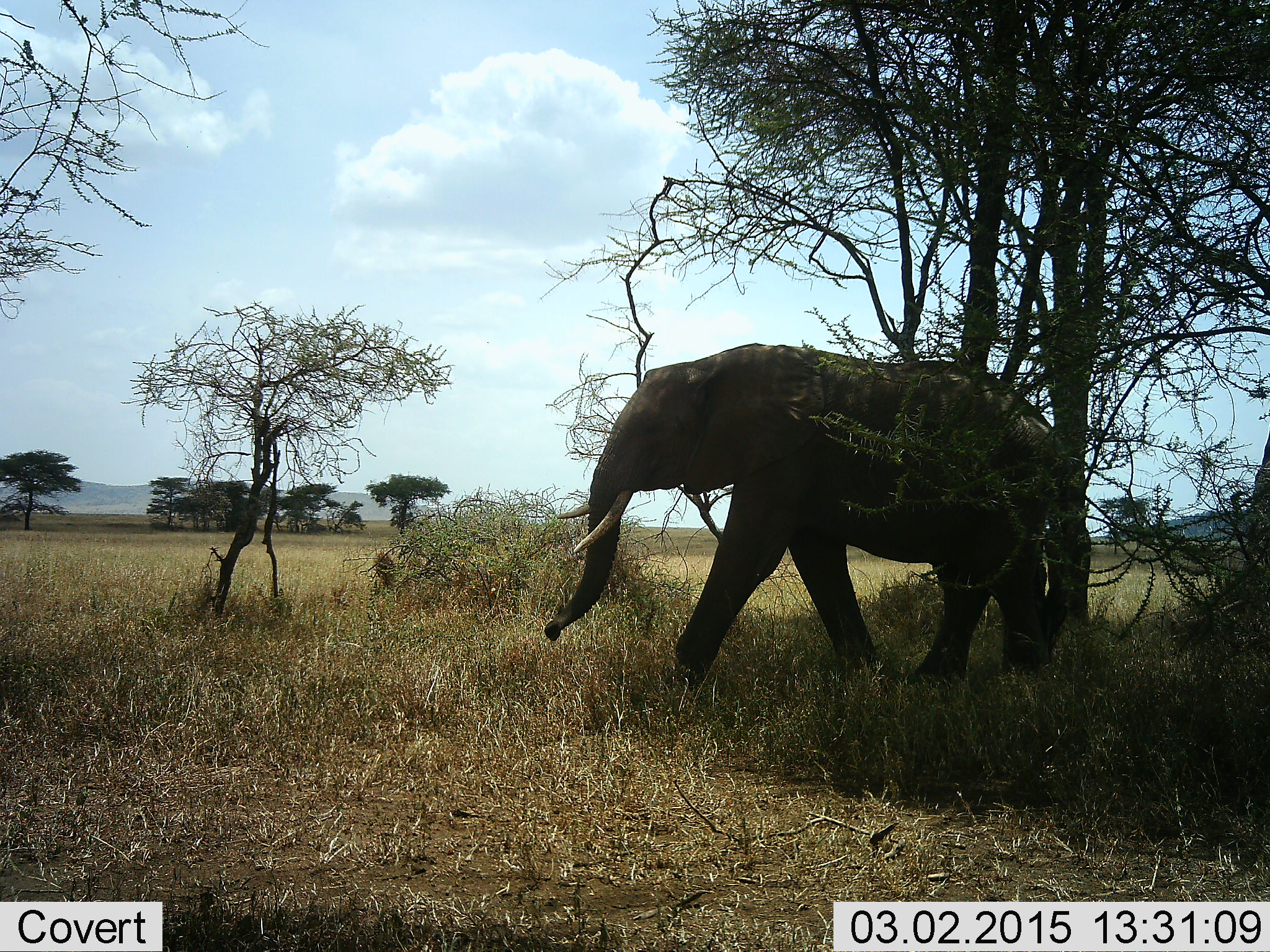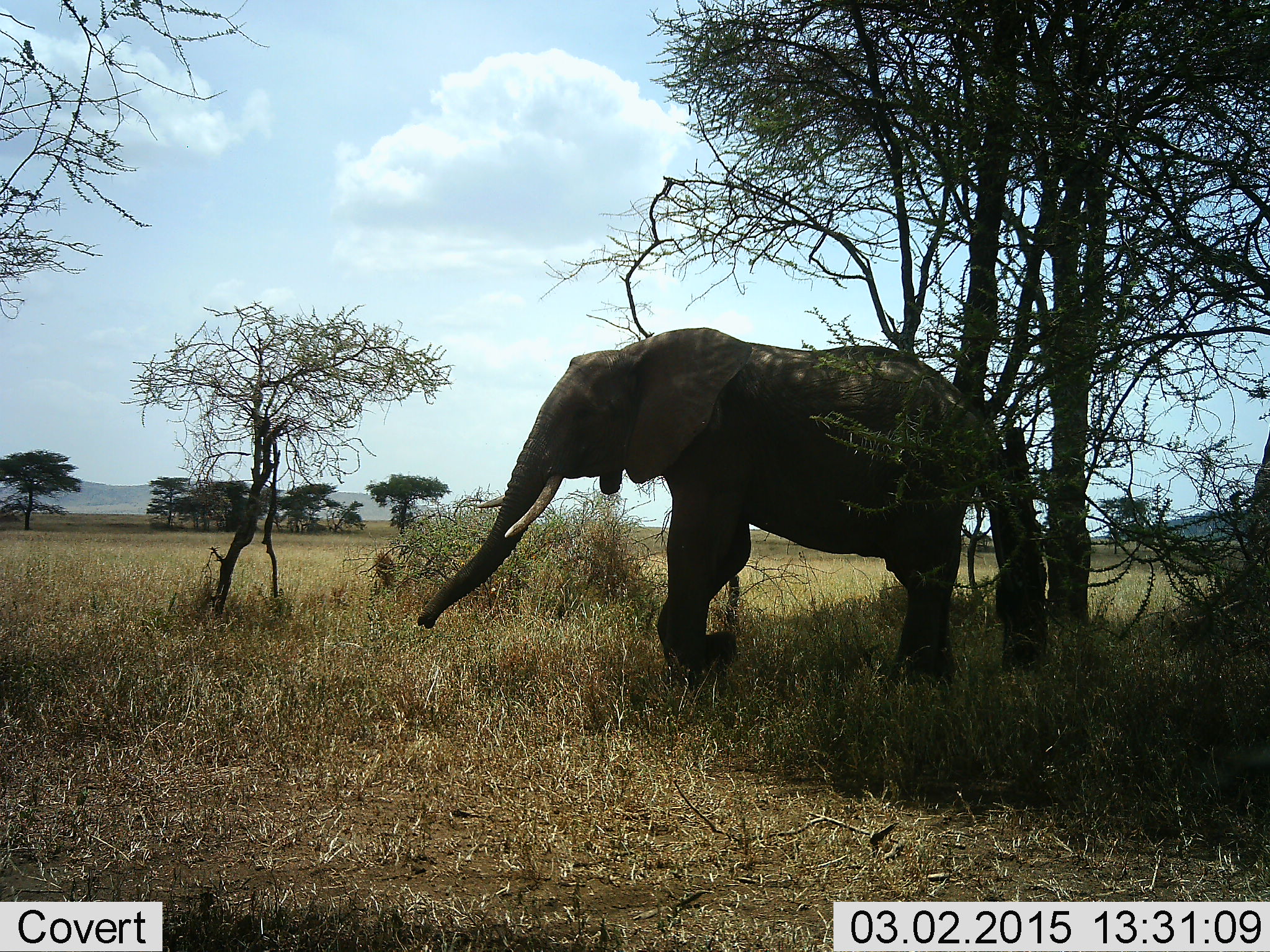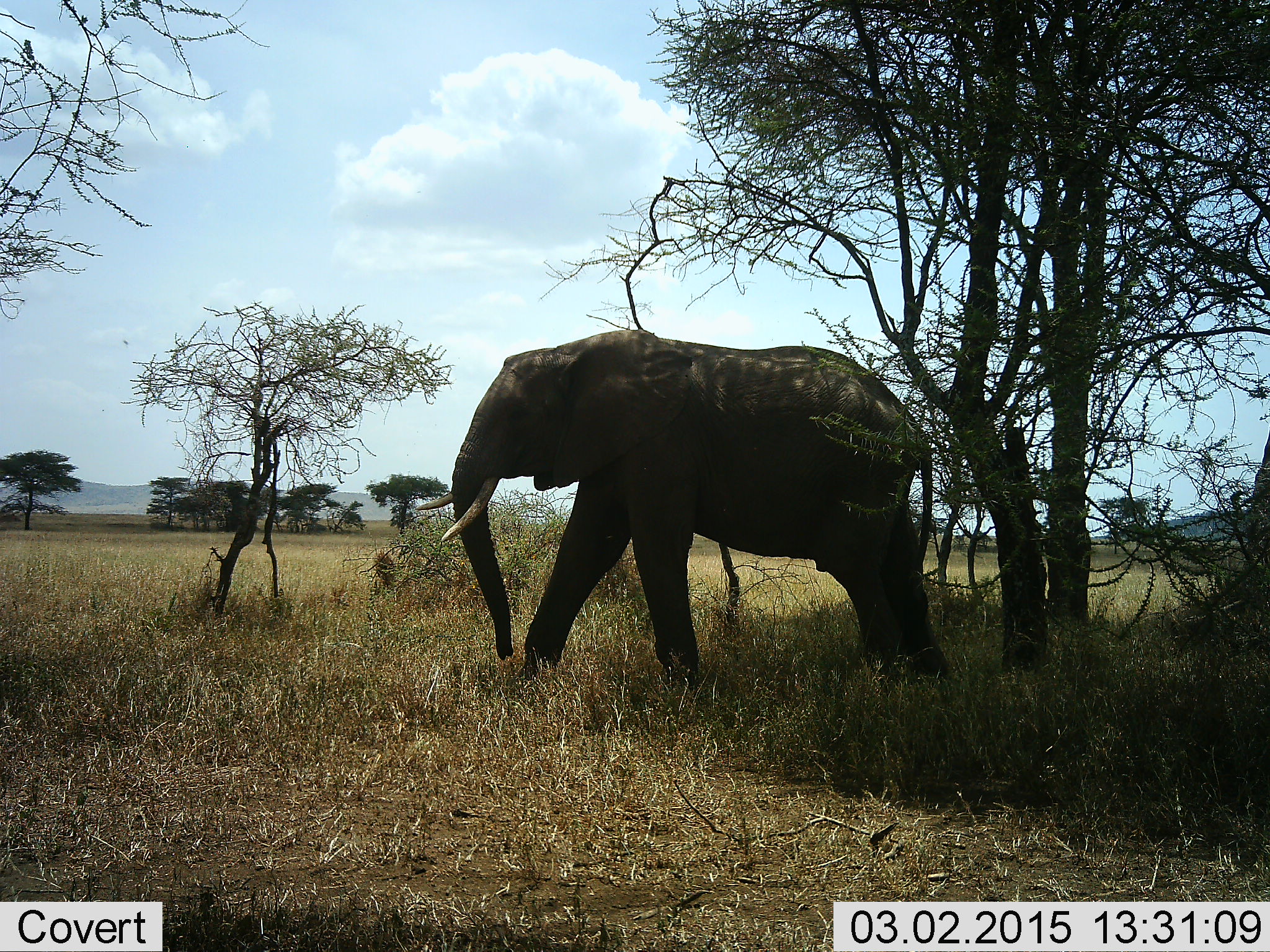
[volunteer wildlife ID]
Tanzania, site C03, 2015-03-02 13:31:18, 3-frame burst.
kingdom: Animalia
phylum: Chordata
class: Mammalia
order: Proboscidea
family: Elephantidae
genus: Loxodonta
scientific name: Loxodonta africana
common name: african bush elephant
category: elephant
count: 1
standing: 9%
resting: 0%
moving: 91%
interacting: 0%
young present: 0%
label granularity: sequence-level